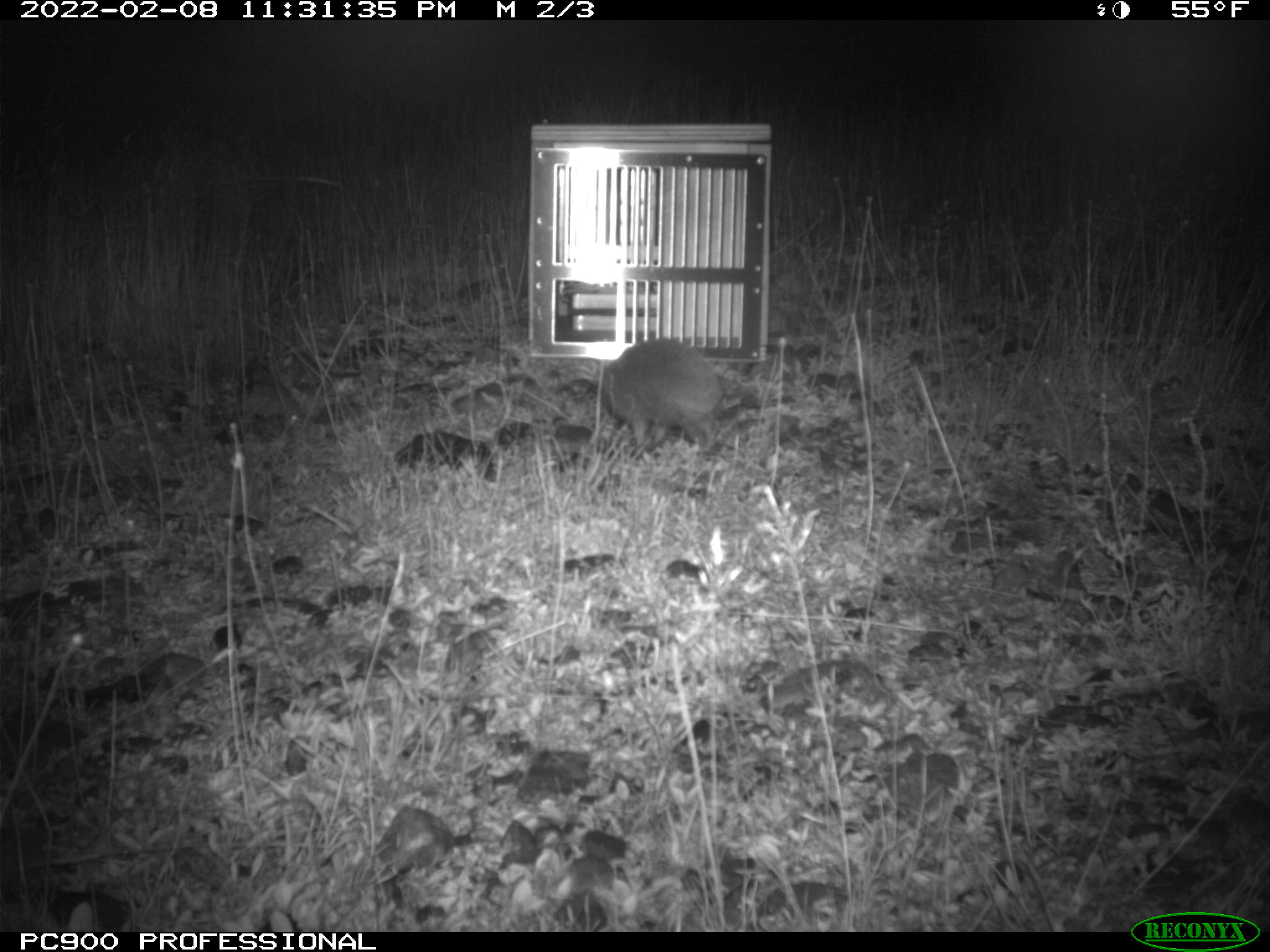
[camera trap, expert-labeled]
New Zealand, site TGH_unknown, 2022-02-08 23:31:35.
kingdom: Animalia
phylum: Chordata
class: Mammalia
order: Eulipotyphla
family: Erinaceidae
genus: Erinaceus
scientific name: Erinaceus europaeus europaeus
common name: european hedgehog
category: hedgehog